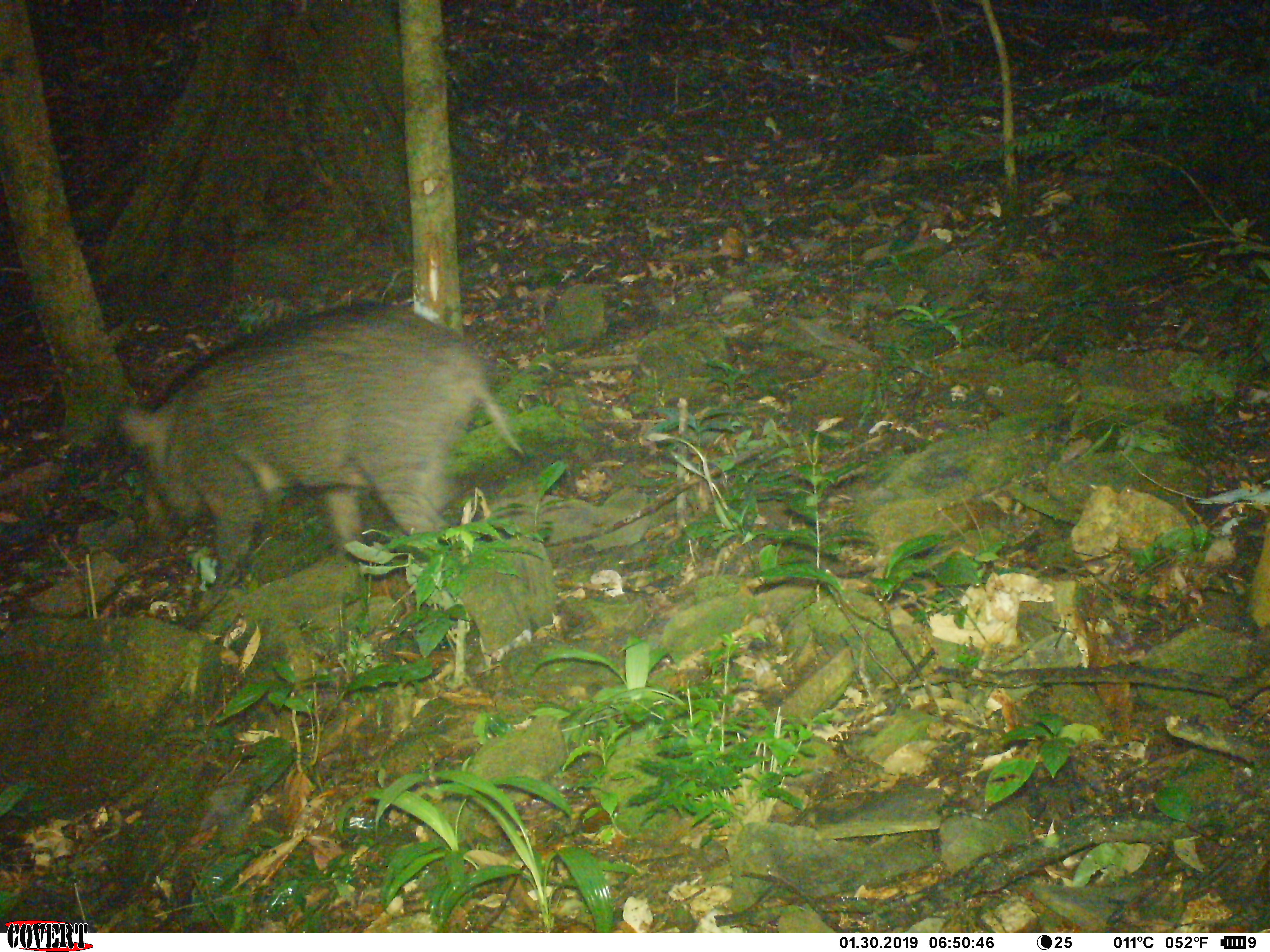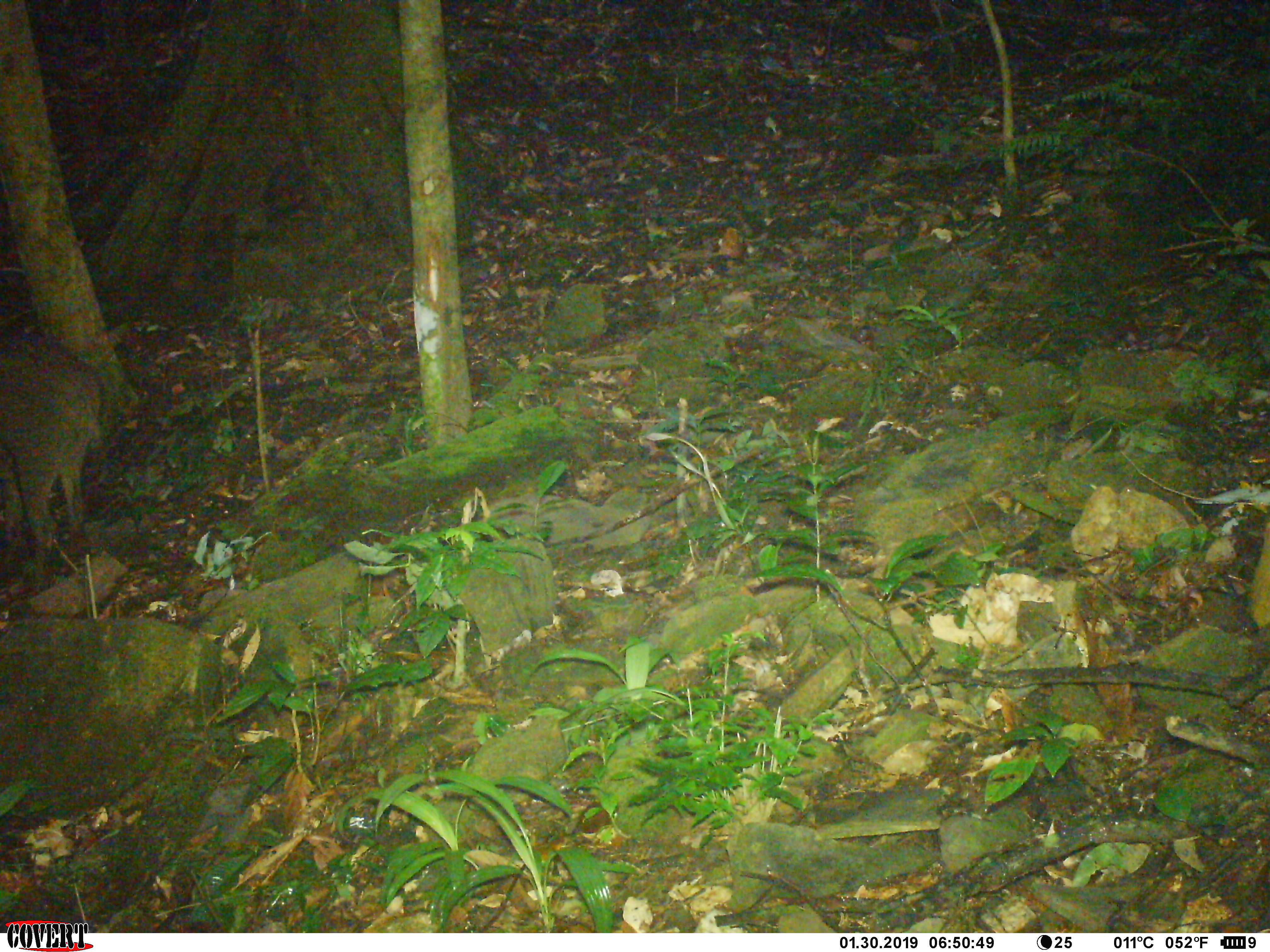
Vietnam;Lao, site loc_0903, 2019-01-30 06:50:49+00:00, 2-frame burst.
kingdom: Animalia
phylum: Chordata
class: Mammalia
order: Artiodactyla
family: Suidae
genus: Sus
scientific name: Sus scrofa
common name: eurasian wild pig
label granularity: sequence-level